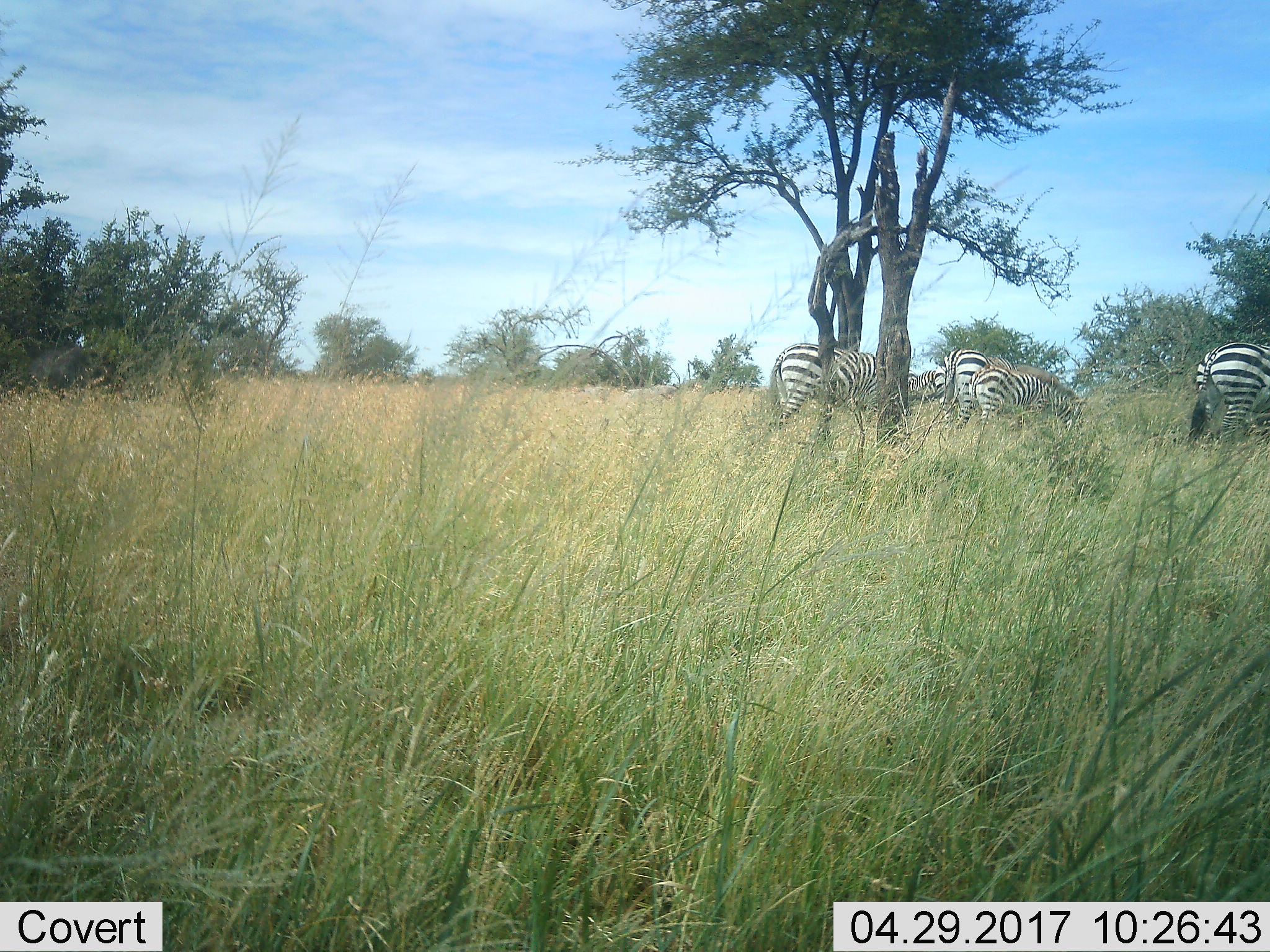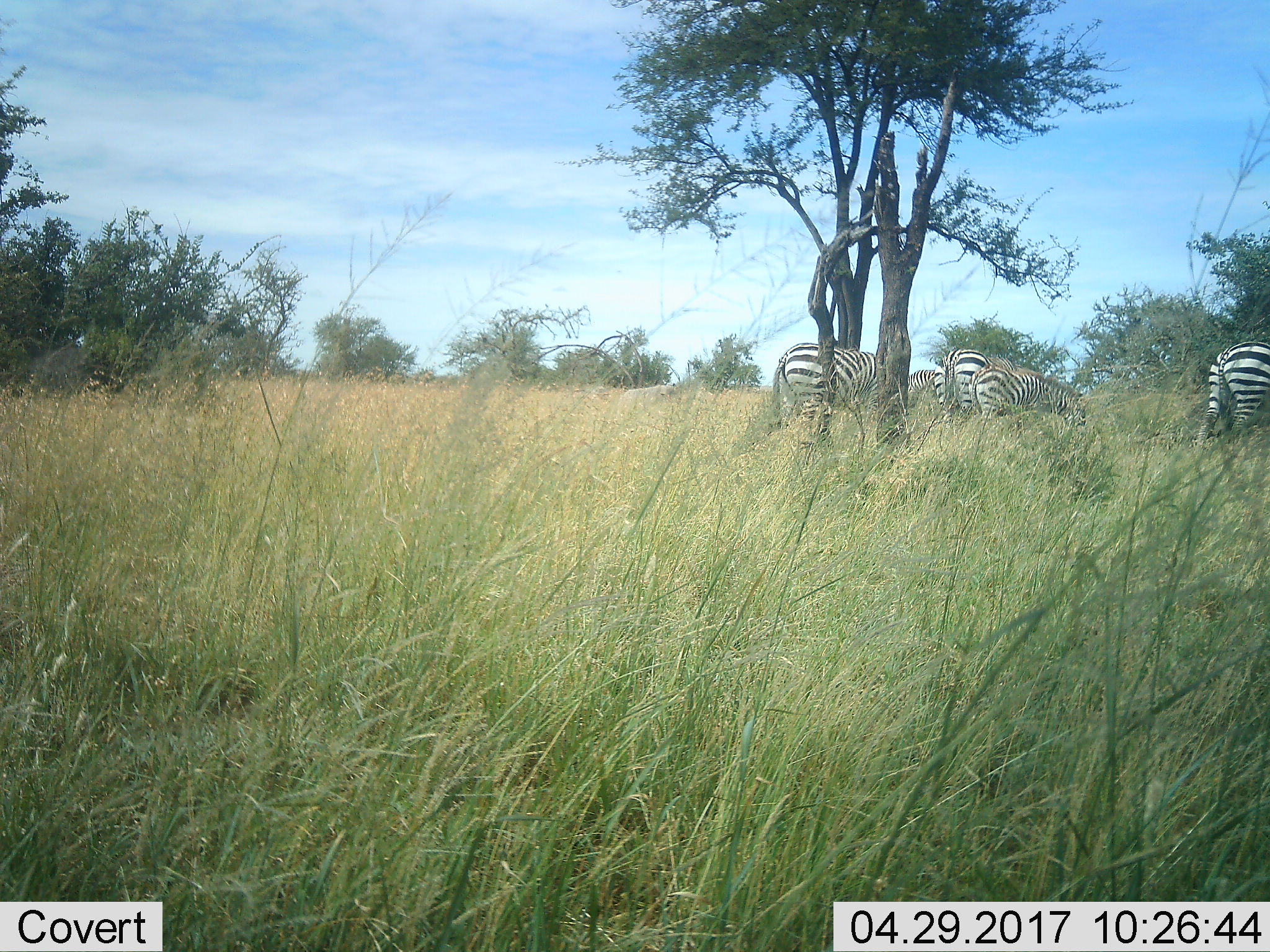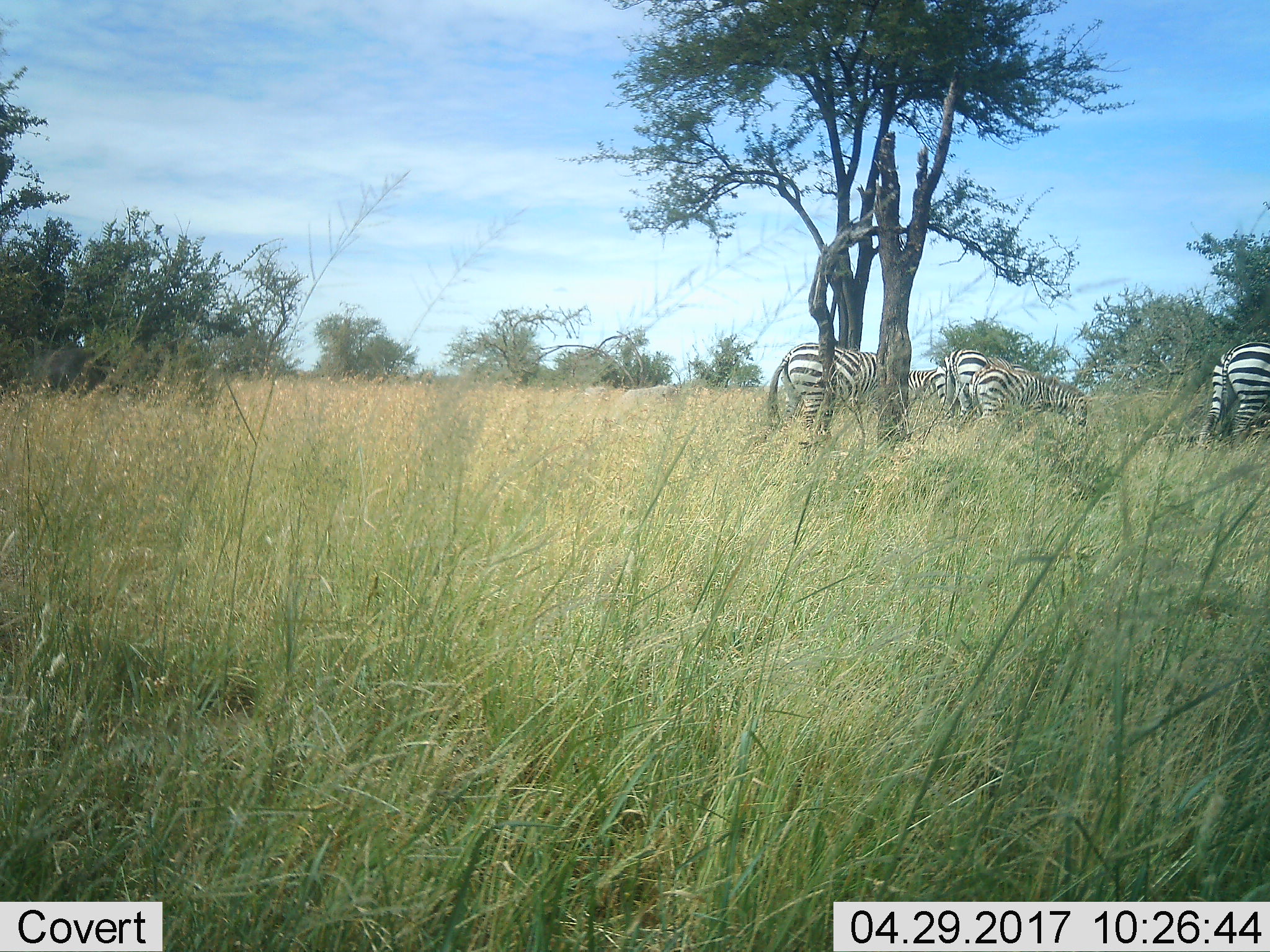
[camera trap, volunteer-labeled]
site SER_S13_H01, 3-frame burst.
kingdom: Animalia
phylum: Chordata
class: Mammalia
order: Perissodactyla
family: Equidae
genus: Equus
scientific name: Equus quagga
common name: plains zebra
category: zebraplains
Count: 5.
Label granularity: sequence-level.